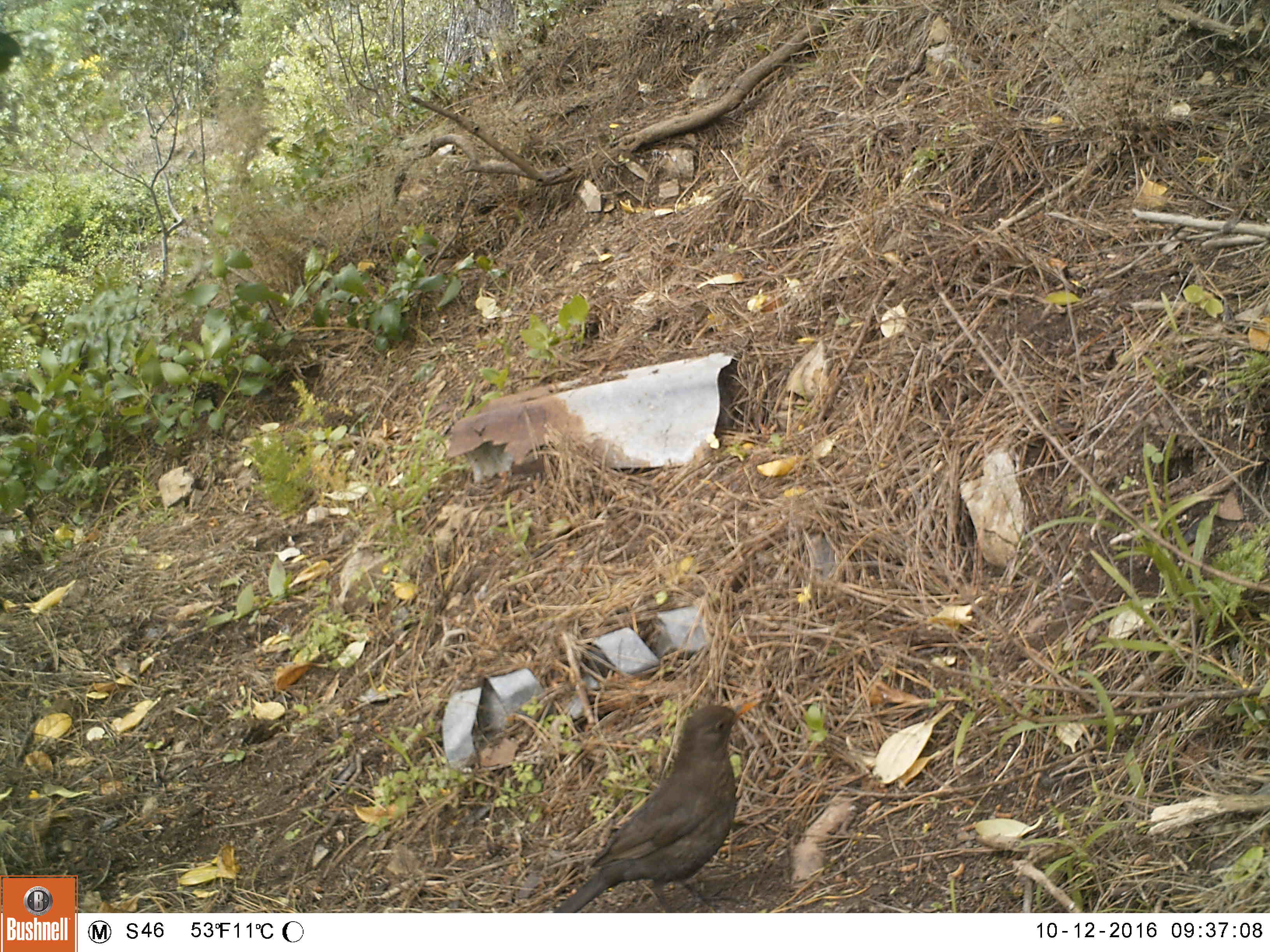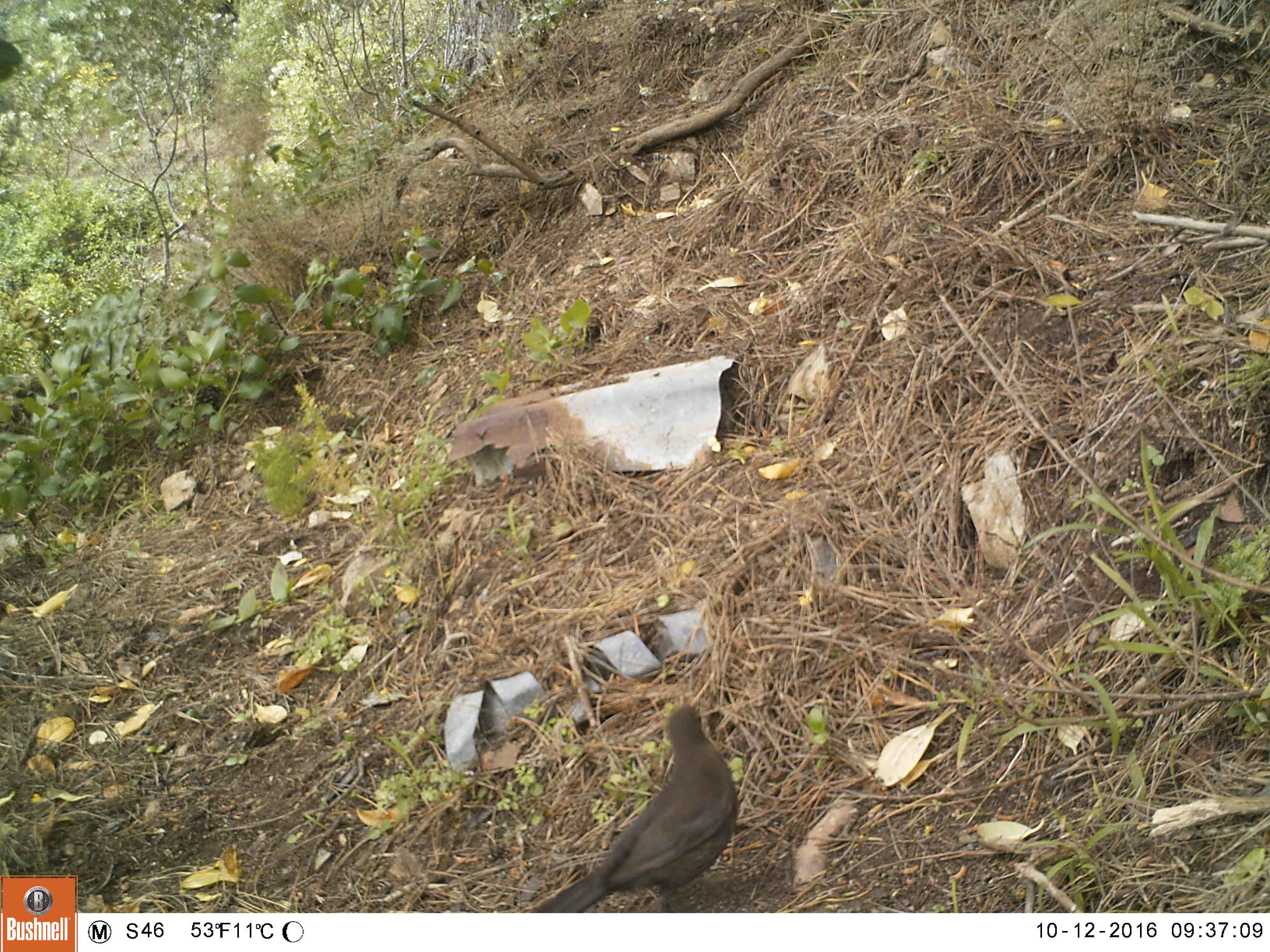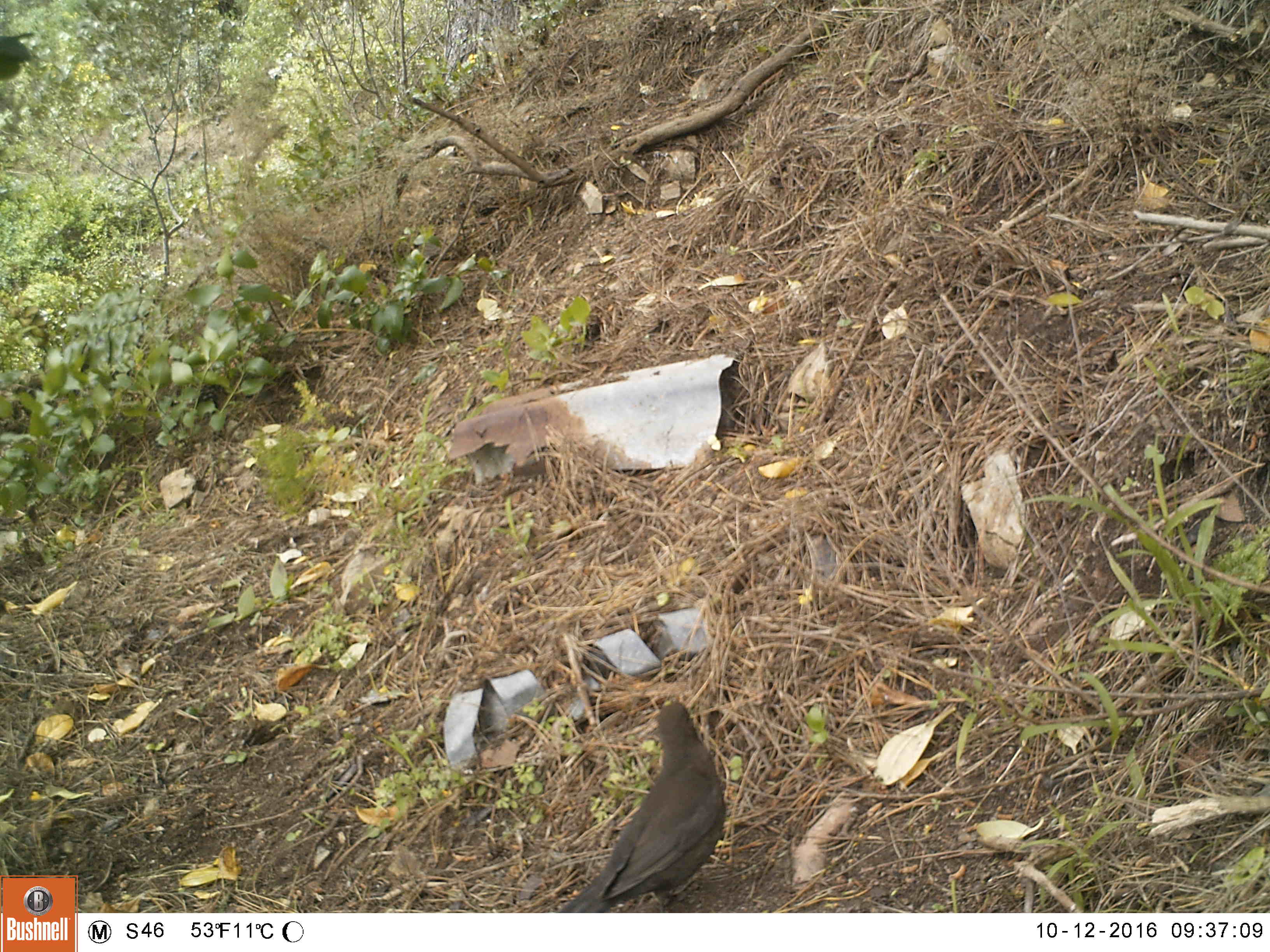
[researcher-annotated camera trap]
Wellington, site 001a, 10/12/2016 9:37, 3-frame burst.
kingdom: Animalia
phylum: Chordata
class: Aves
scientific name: Aves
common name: bird